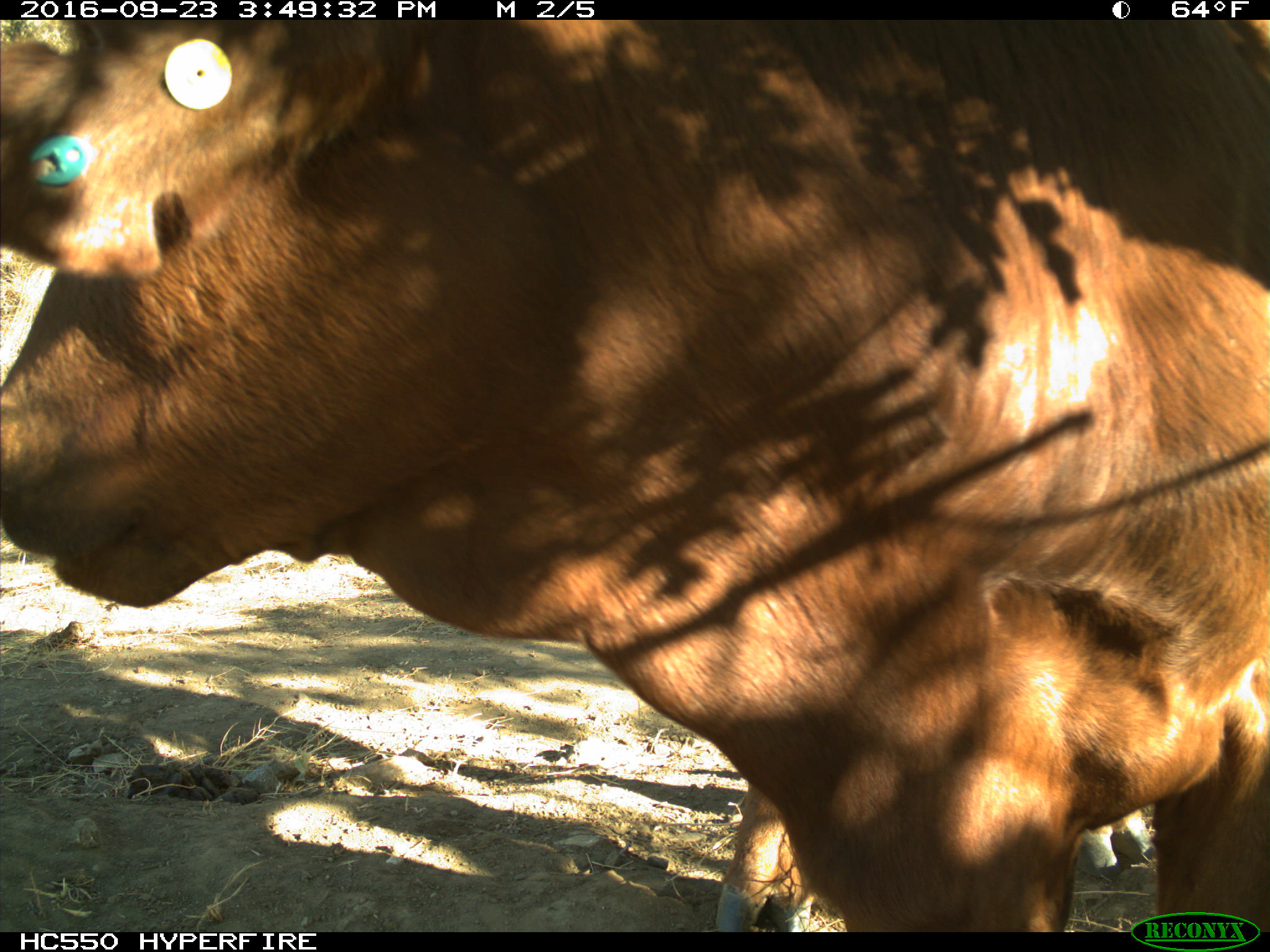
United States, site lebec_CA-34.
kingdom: Animalia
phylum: Chordata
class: Mammalia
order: Artiodactyla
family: Bovidae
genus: Bos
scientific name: Bos taurus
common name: domestic cow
Bos taurus (domestic cow).